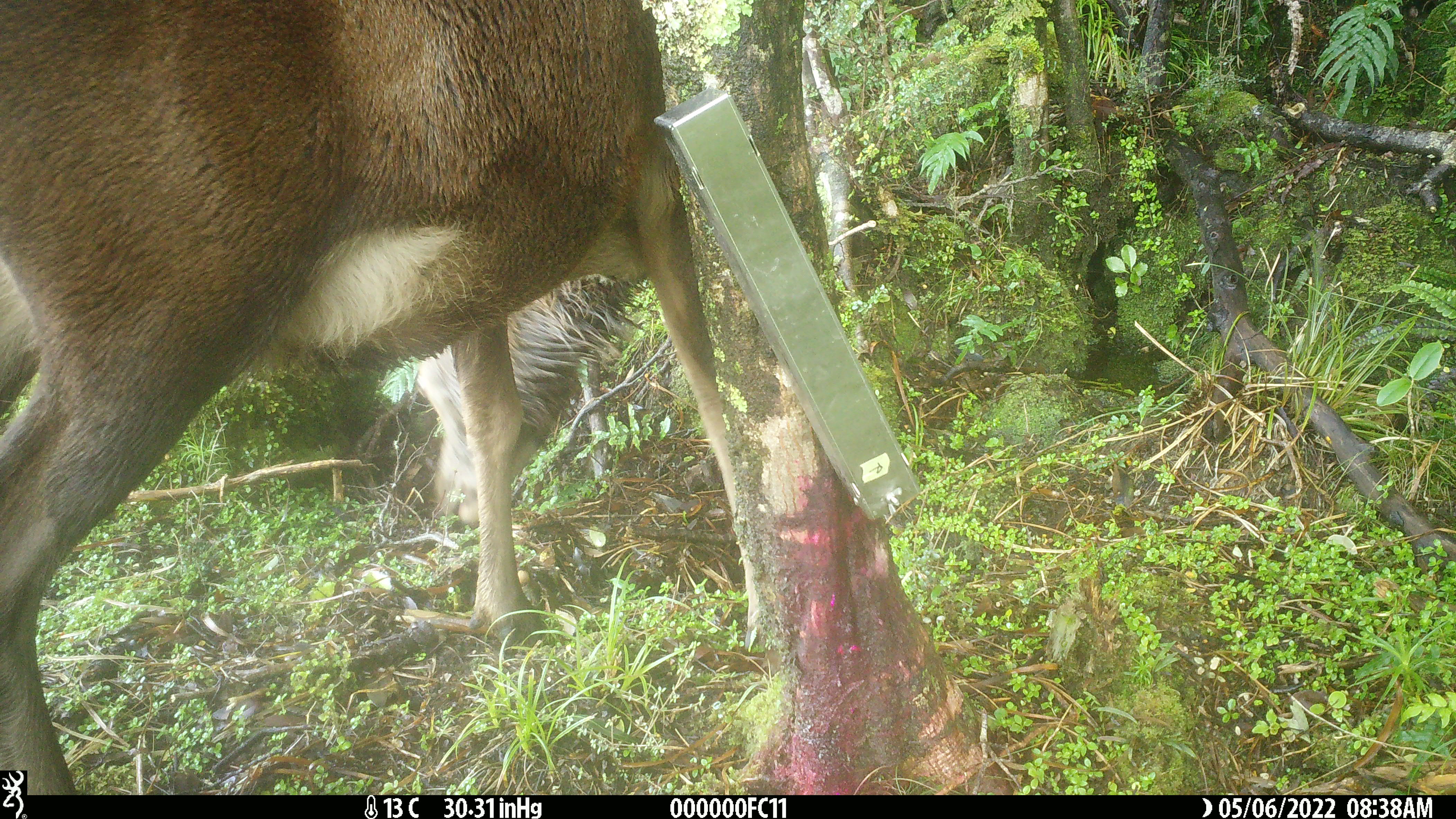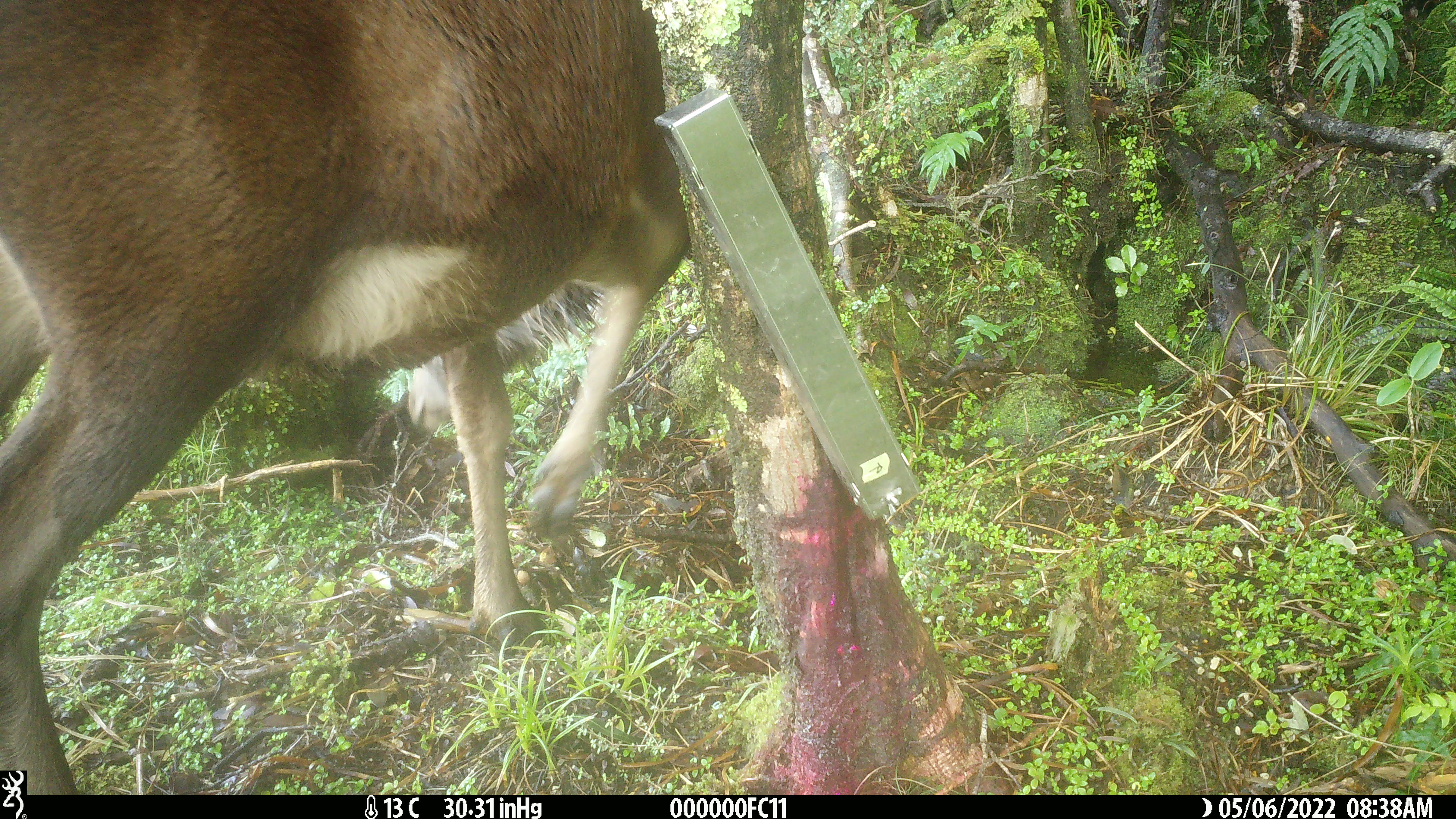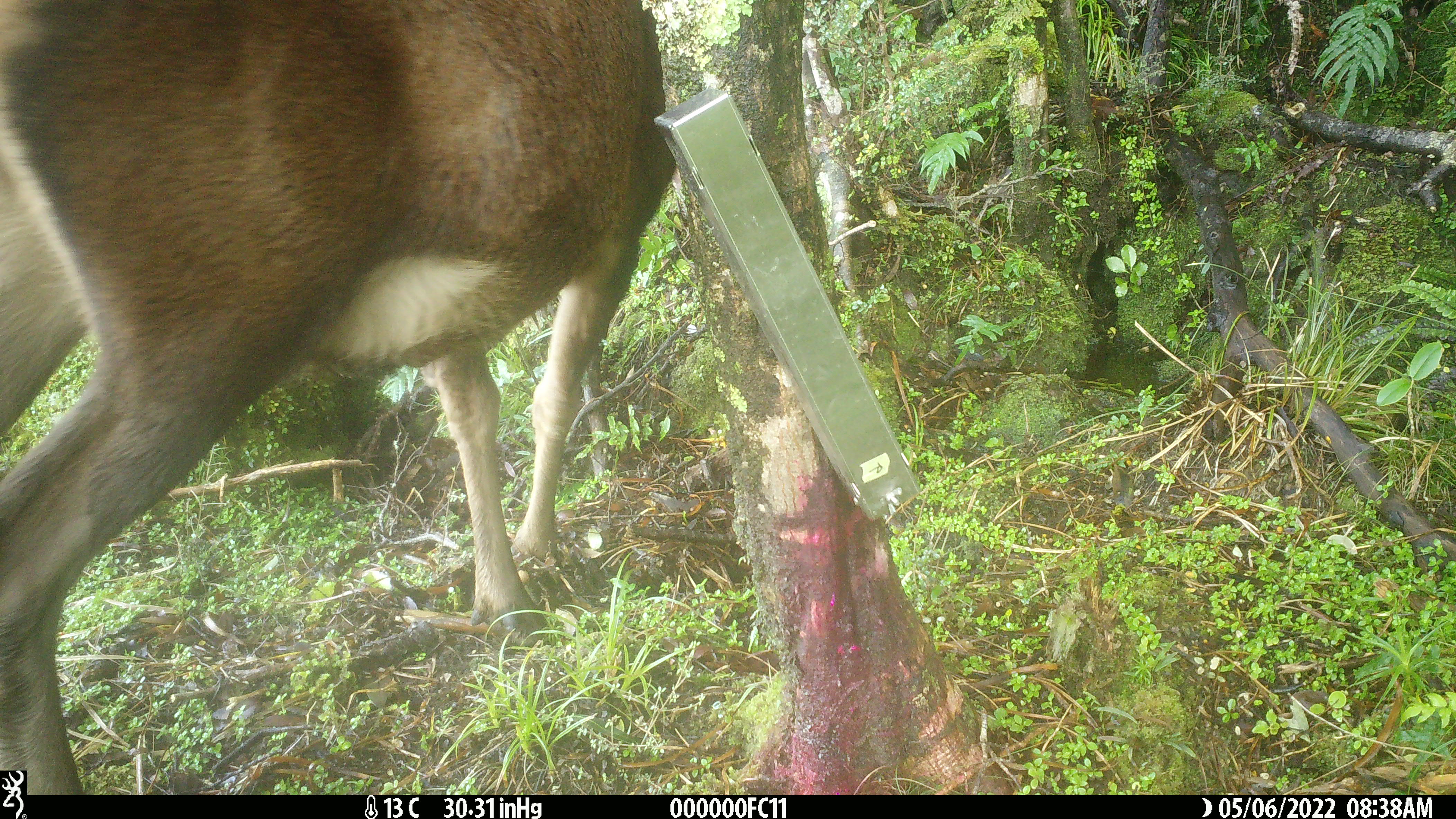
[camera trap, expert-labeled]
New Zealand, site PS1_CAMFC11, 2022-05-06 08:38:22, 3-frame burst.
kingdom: Animalia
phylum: Chordata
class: Mammalia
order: Artiodactyla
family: Cervidae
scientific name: Cervidae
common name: deer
Deer (Cervidae).